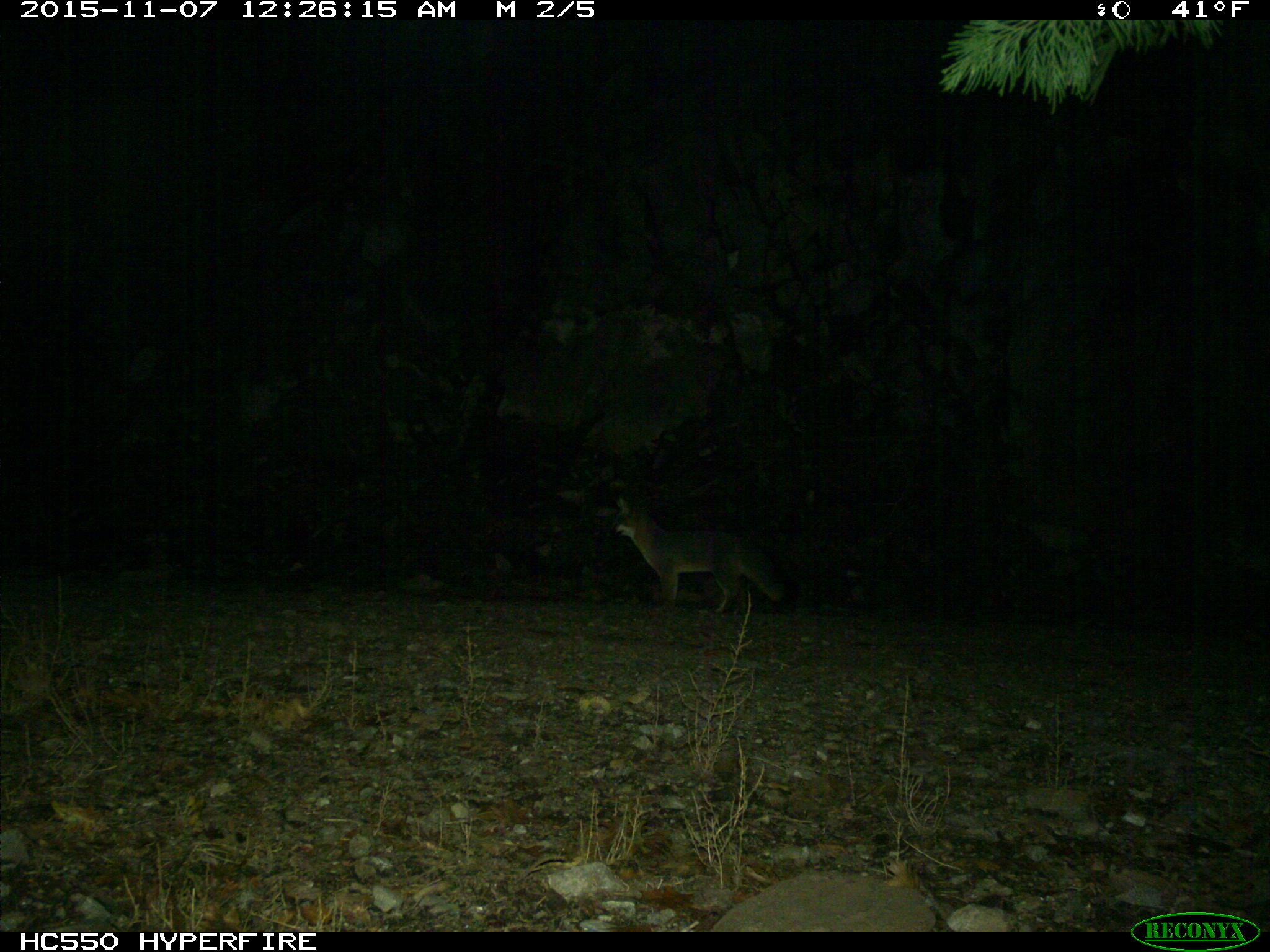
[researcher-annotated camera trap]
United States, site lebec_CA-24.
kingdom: Animalia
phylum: Chordata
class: Mammalia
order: Carnivora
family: Canidae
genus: Urocyon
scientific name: Urocyon cinereoargenteus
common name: gray fox